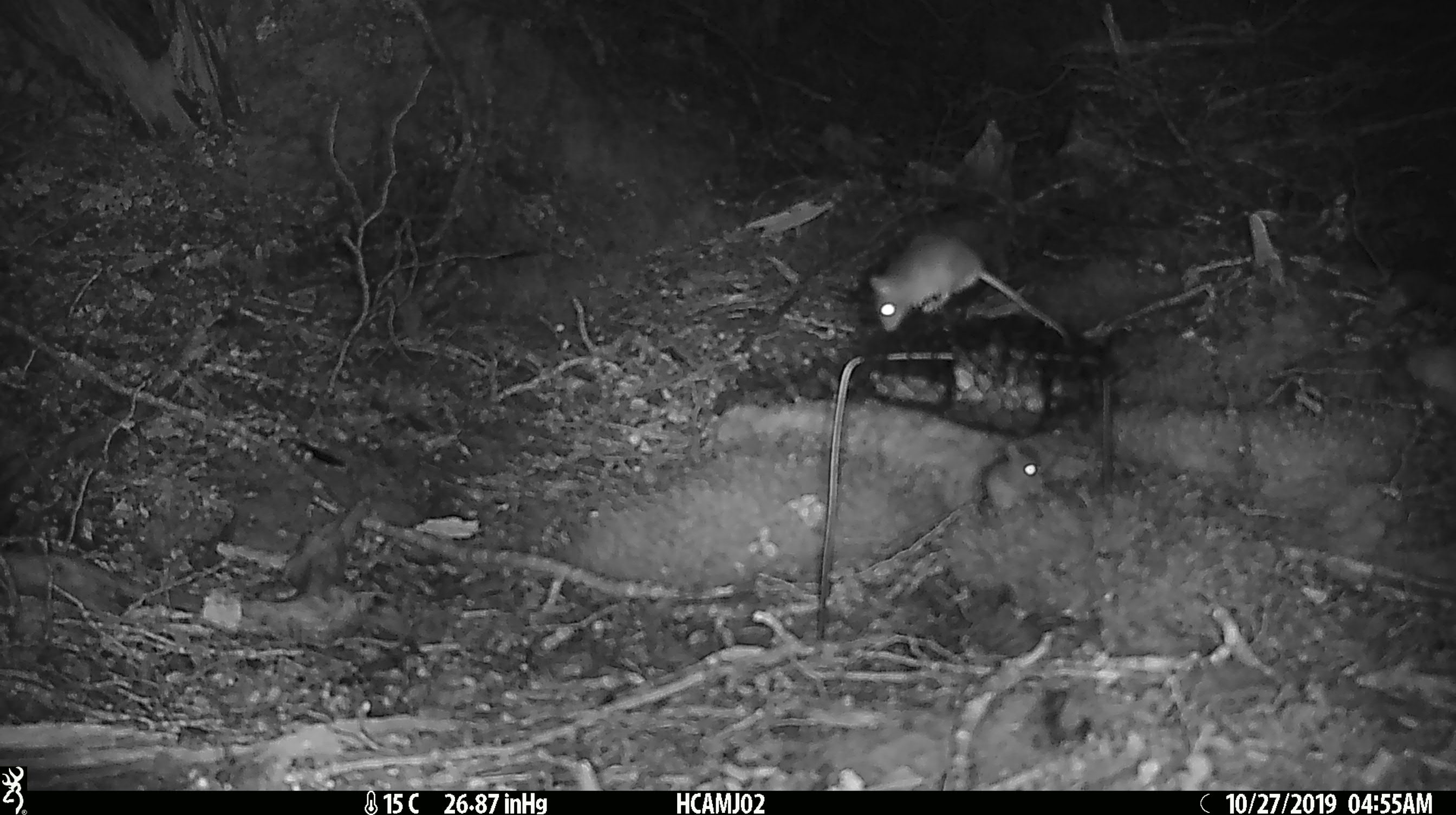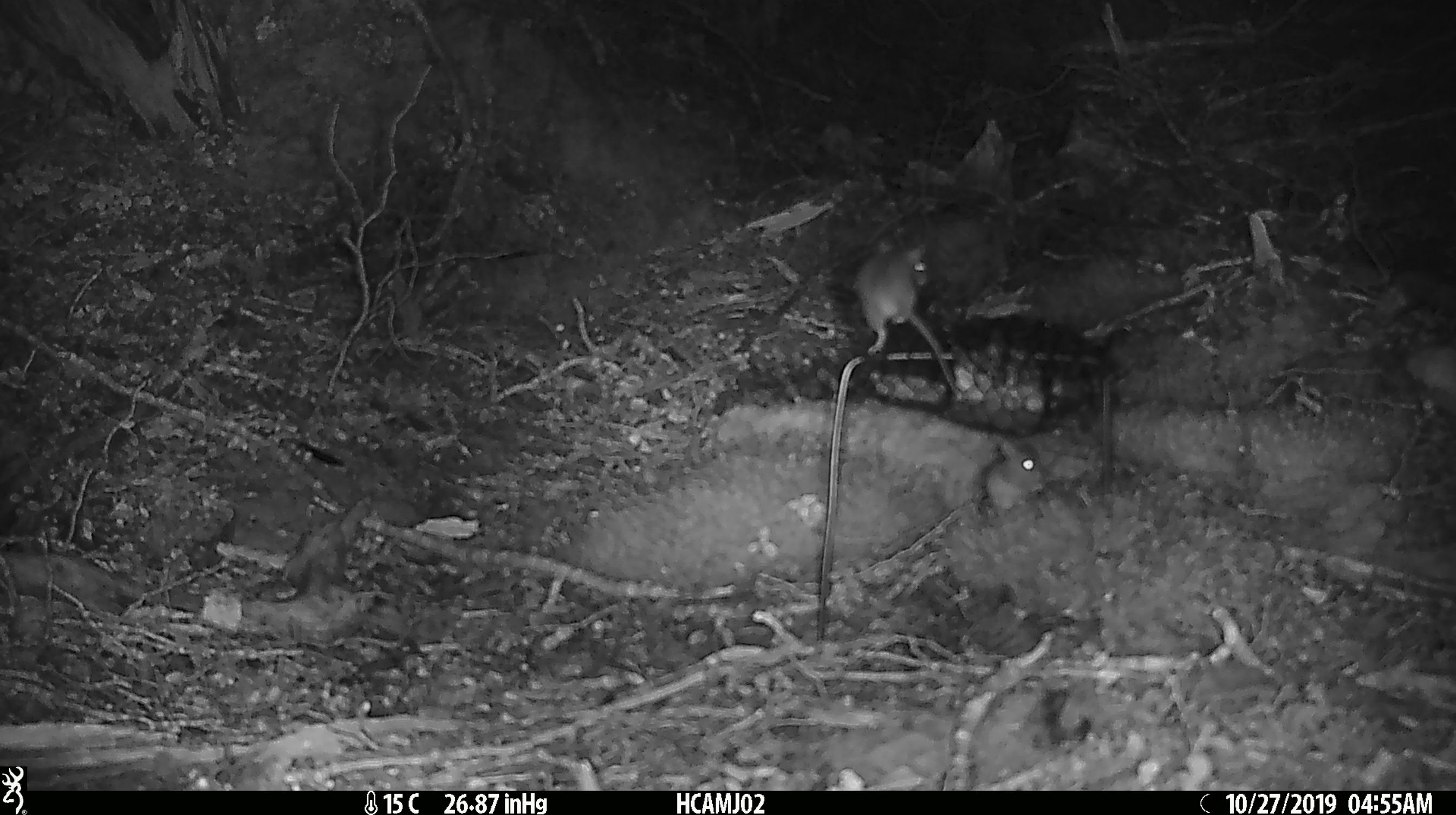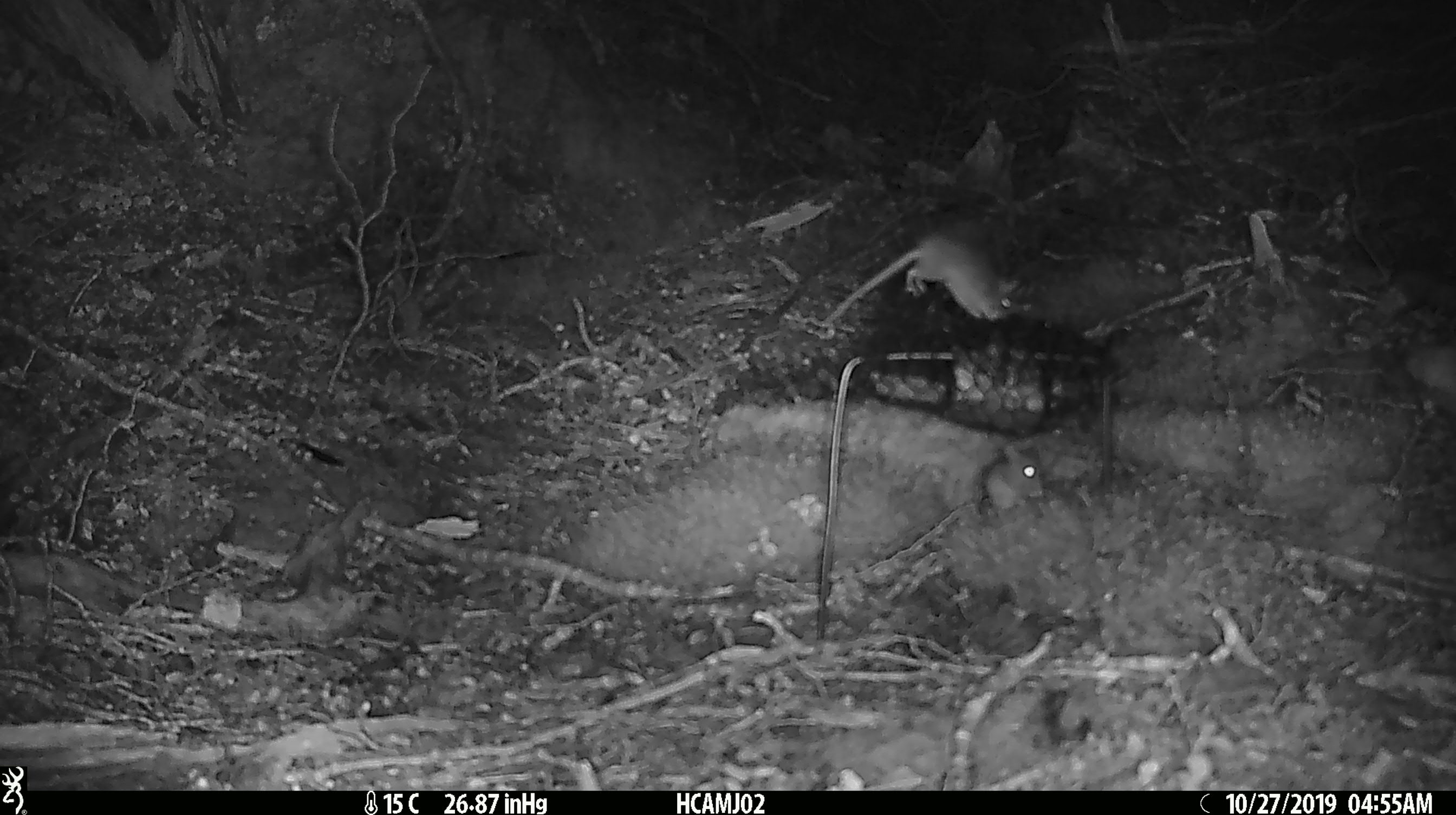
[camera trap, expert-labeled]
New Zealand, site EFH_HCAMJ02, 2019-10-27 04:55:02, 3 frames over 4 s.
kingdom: Animalia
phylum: Chordata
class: Mammalia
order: Rodentia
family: Muridae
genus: Mus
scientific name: Mus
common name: mouse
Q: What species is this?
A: Mouse (Mus).